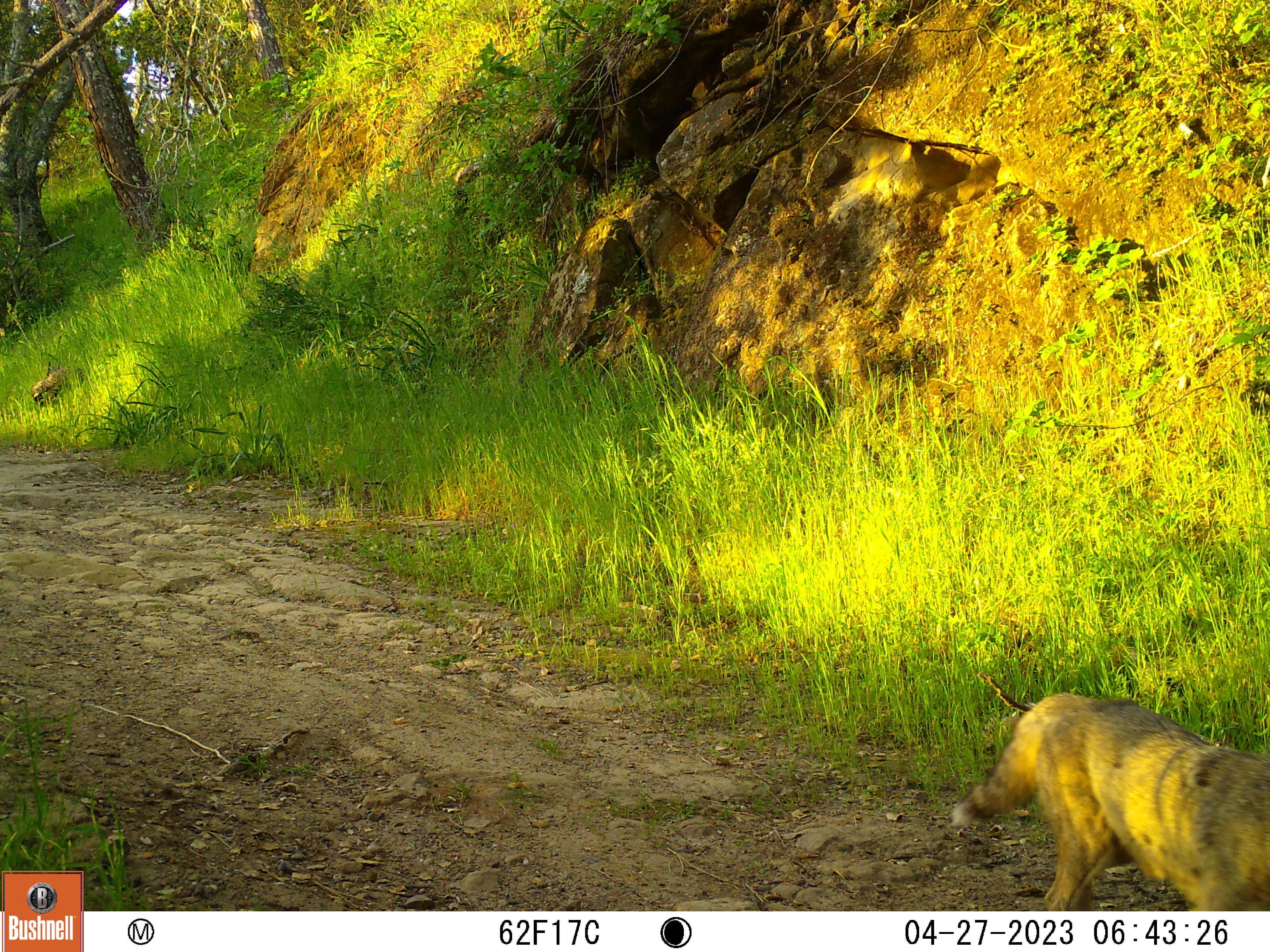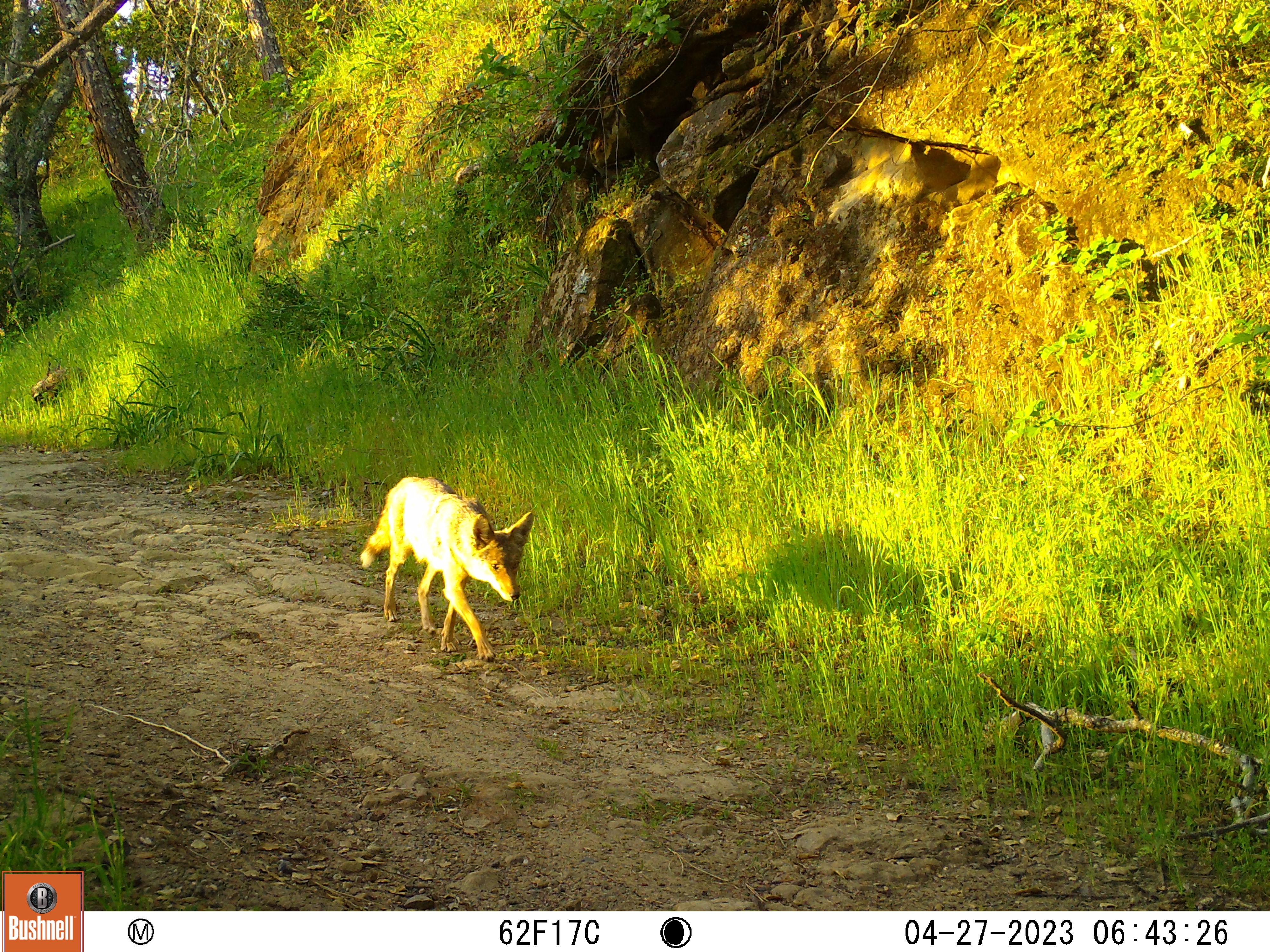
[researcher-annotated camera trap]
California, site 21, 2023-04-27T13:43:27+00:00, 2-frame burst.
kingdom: Animalia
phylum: Chordata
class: Mammalia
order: Carnivora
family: Canidae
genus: Canis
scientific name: Canis latrans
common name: coyote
Coyote (Canis latrans).